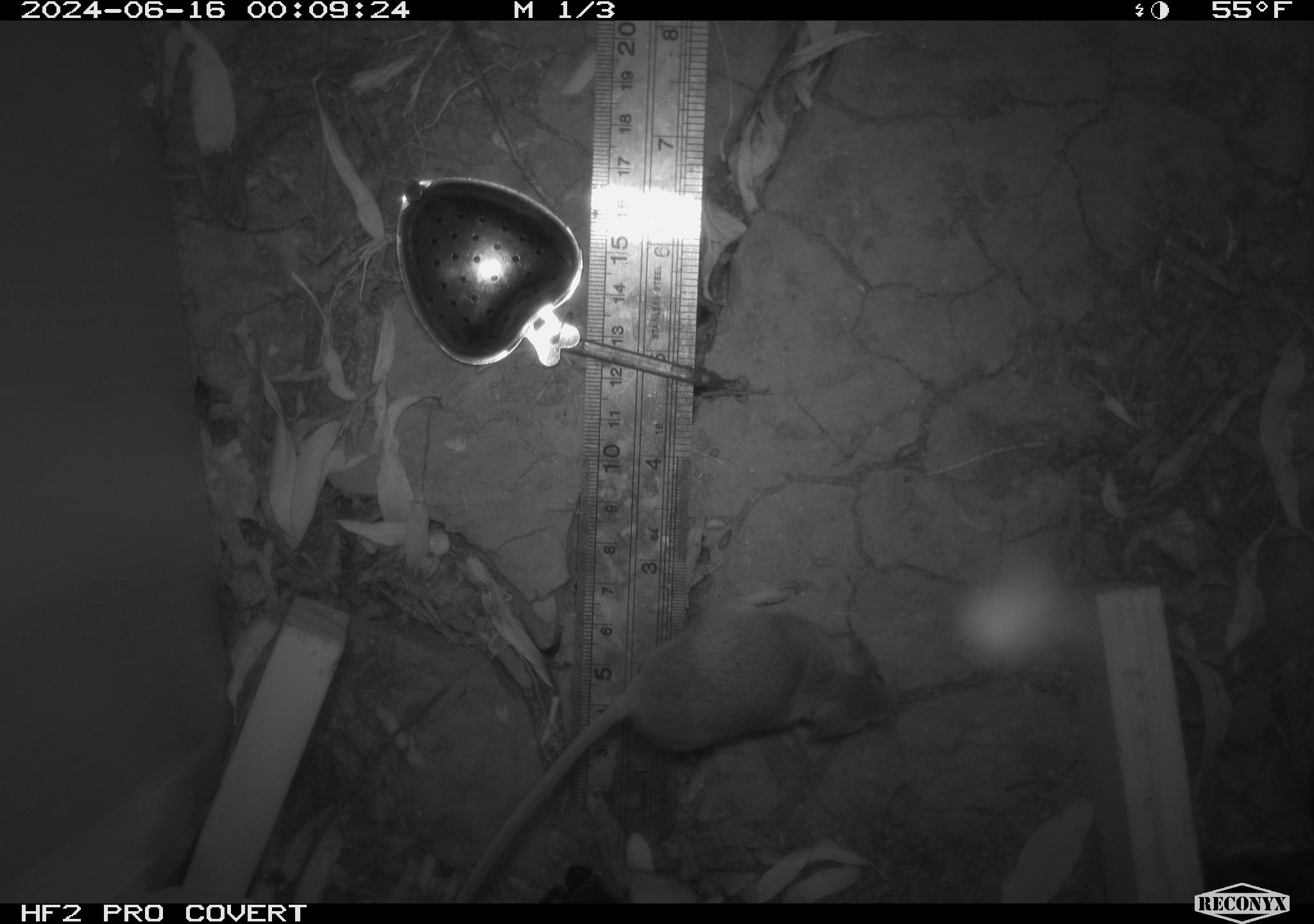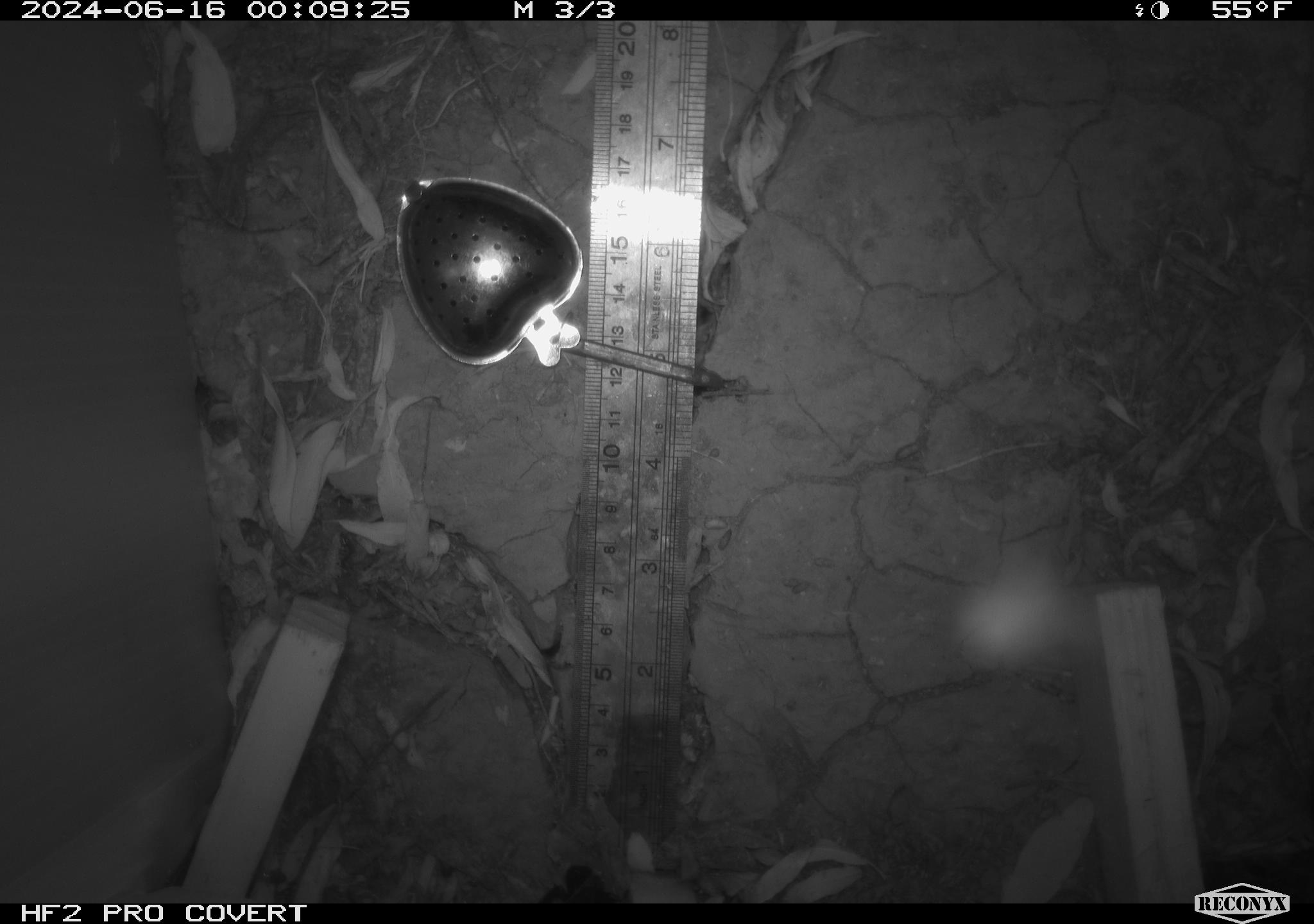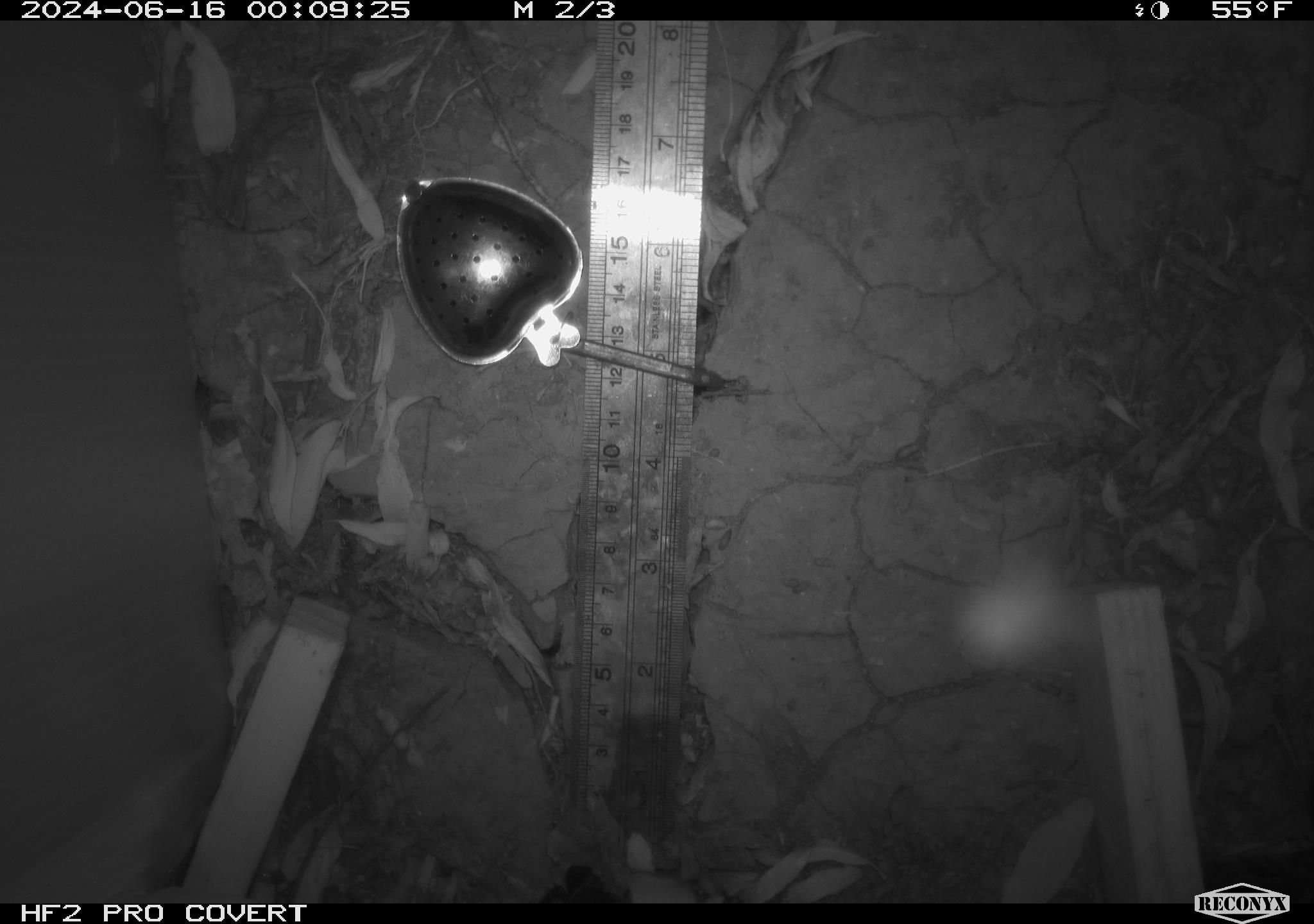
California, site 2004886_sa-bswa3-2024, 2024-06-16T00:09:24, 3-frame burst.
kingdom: Animalia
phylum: Chordata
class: Mammalia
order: Rodentia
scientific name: Rodentia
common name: mouse species